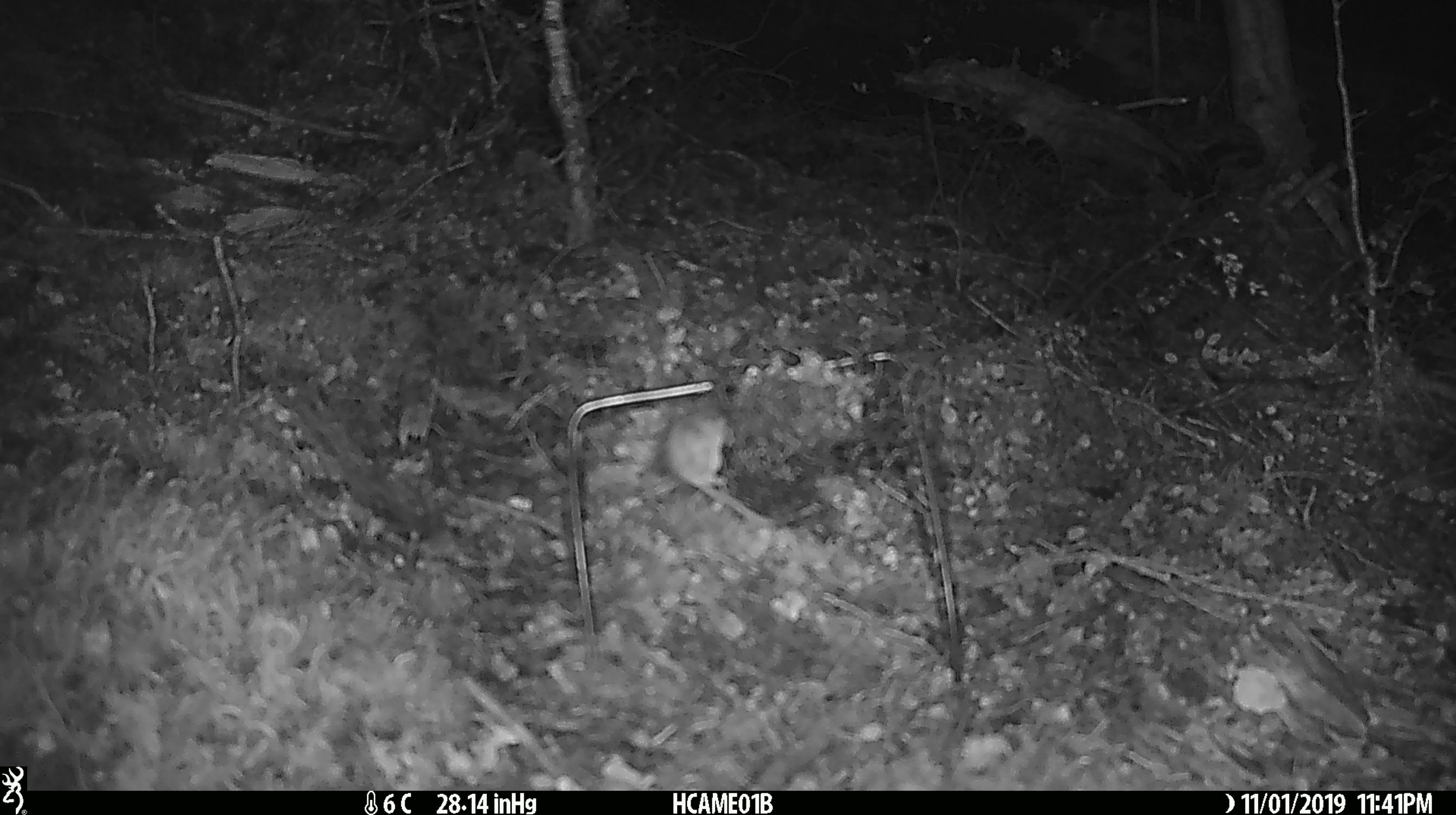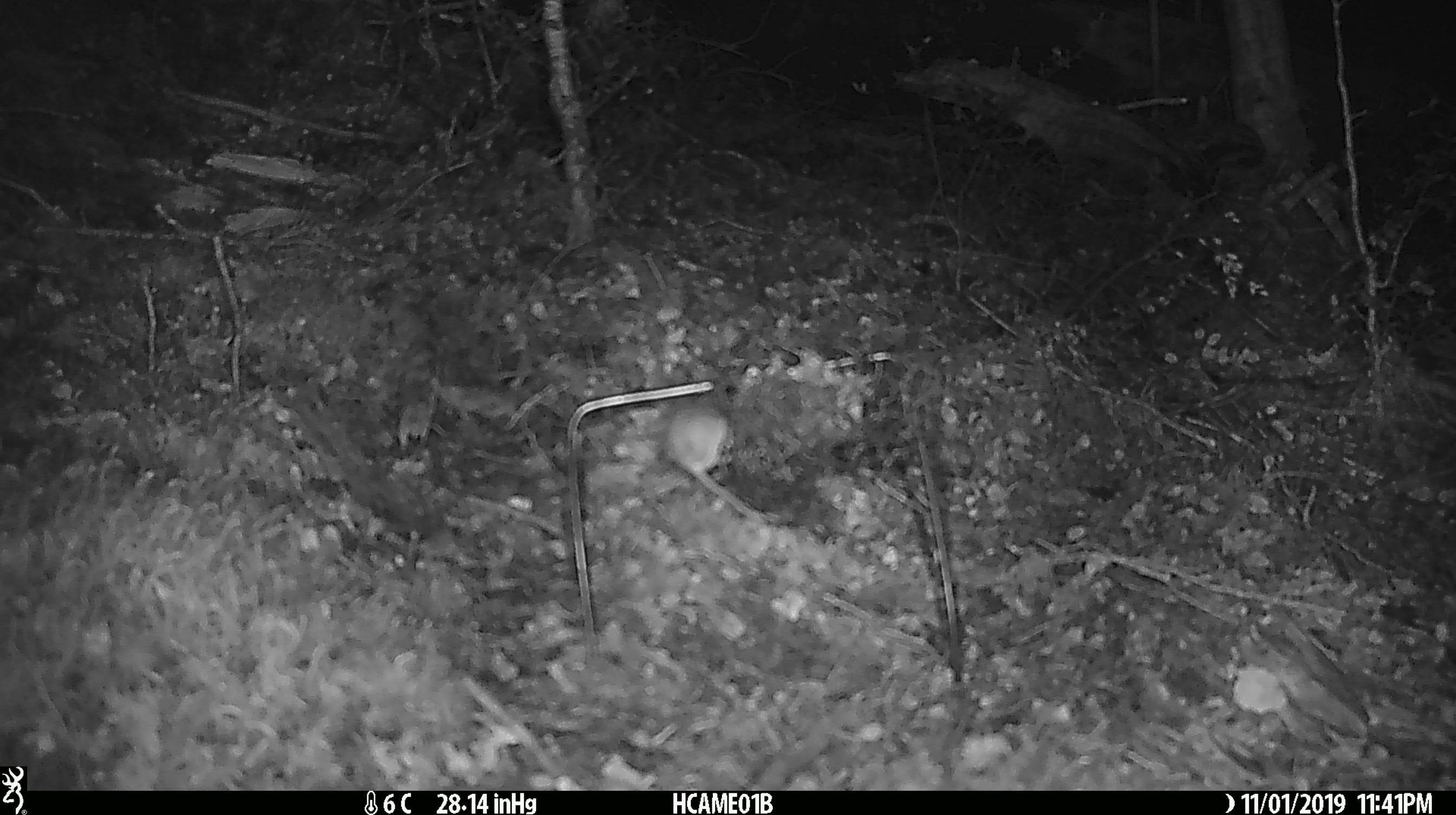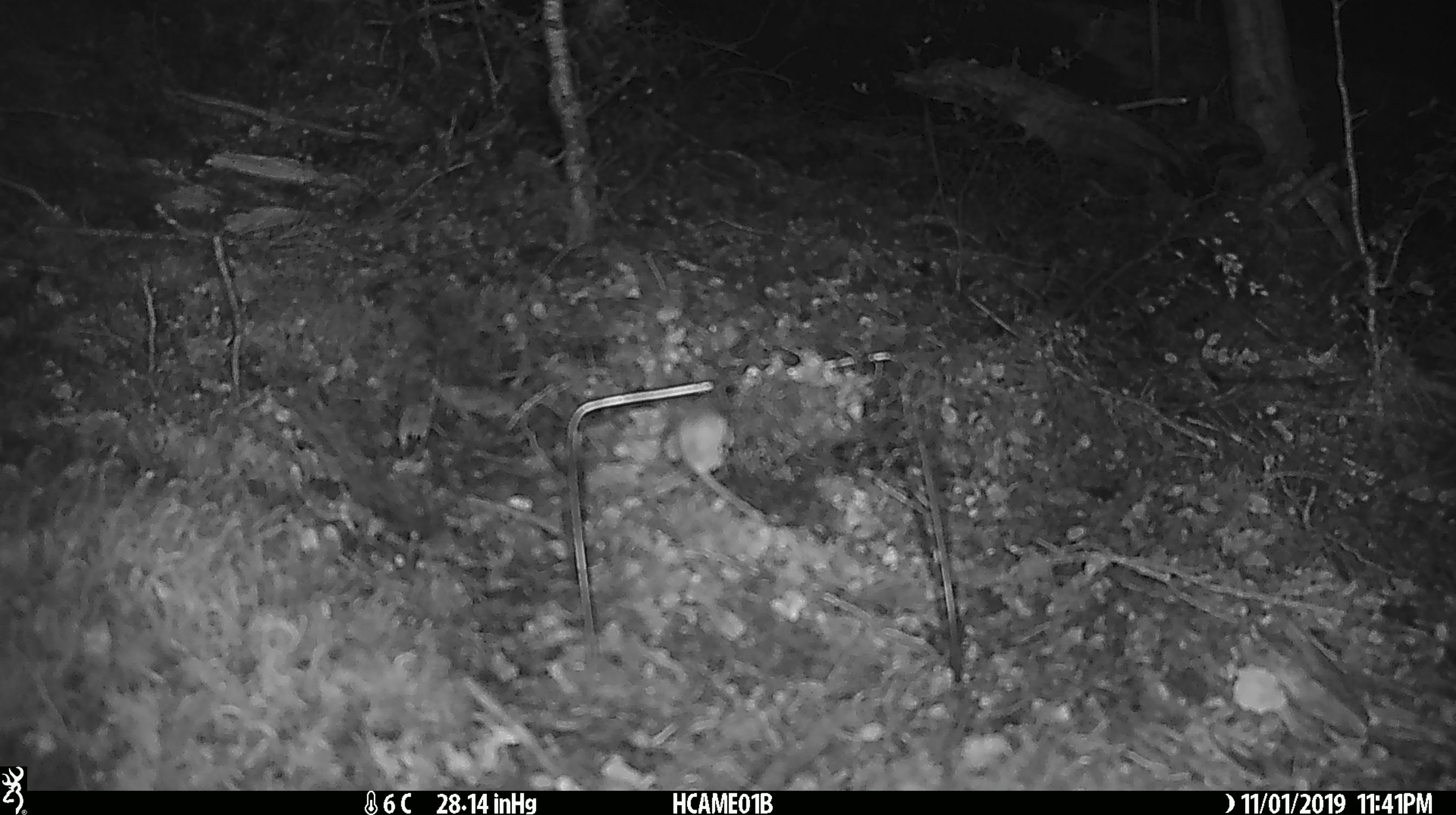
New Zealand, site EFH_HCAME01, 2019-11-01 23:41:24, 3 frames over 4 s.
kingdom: Animalia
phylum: Chordata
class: Mammalia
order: Rodentia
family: Muridae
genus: Mus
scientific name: Mus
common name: mouse